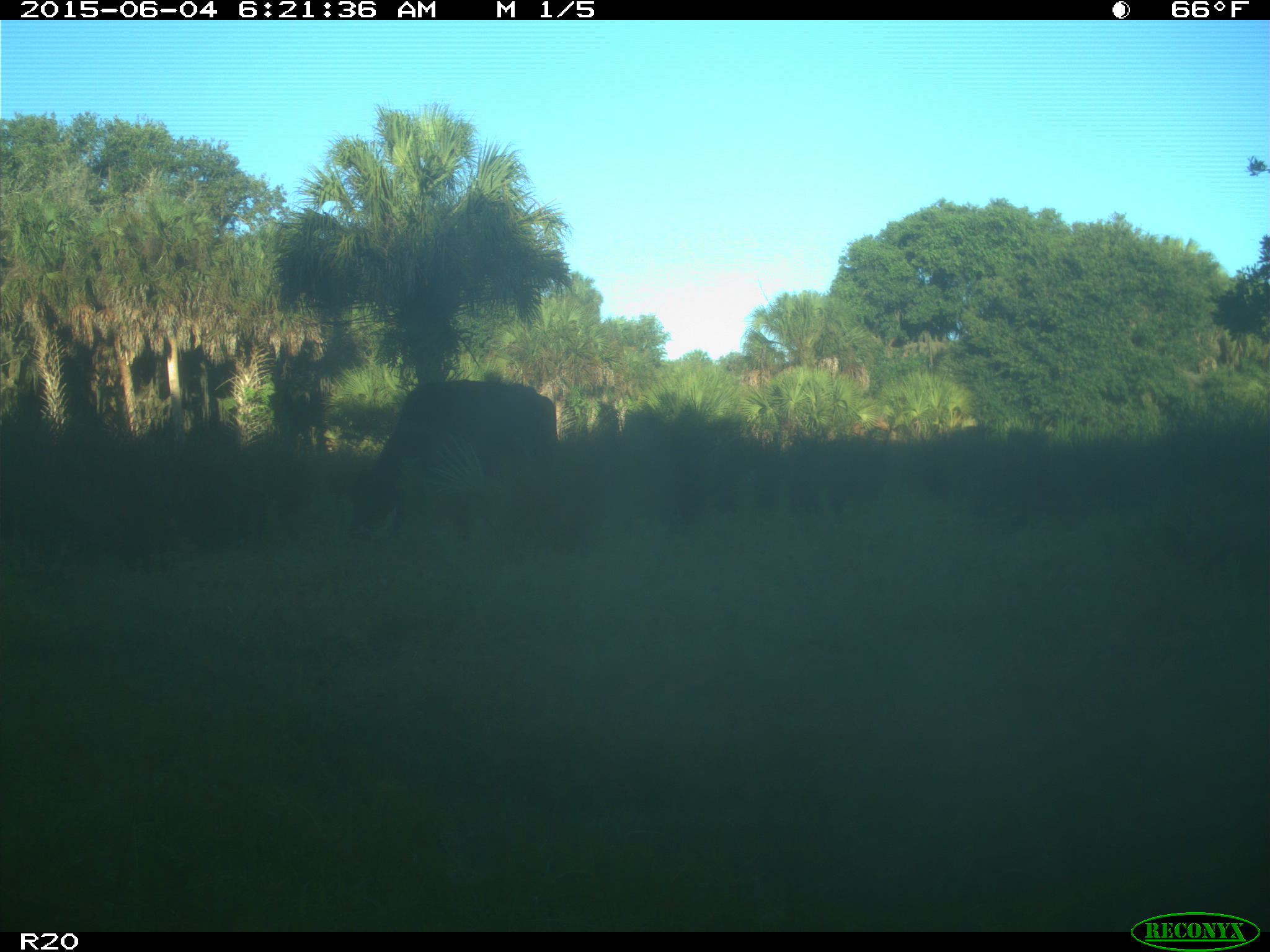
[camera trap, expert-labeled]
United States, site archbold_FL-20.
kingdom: Animalia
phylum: Chordata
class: Mammalia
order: Artiodactyla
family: Bovidae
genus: Bos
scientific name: Bos taurus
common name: domestic cow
Bos taurus (domestic cow).